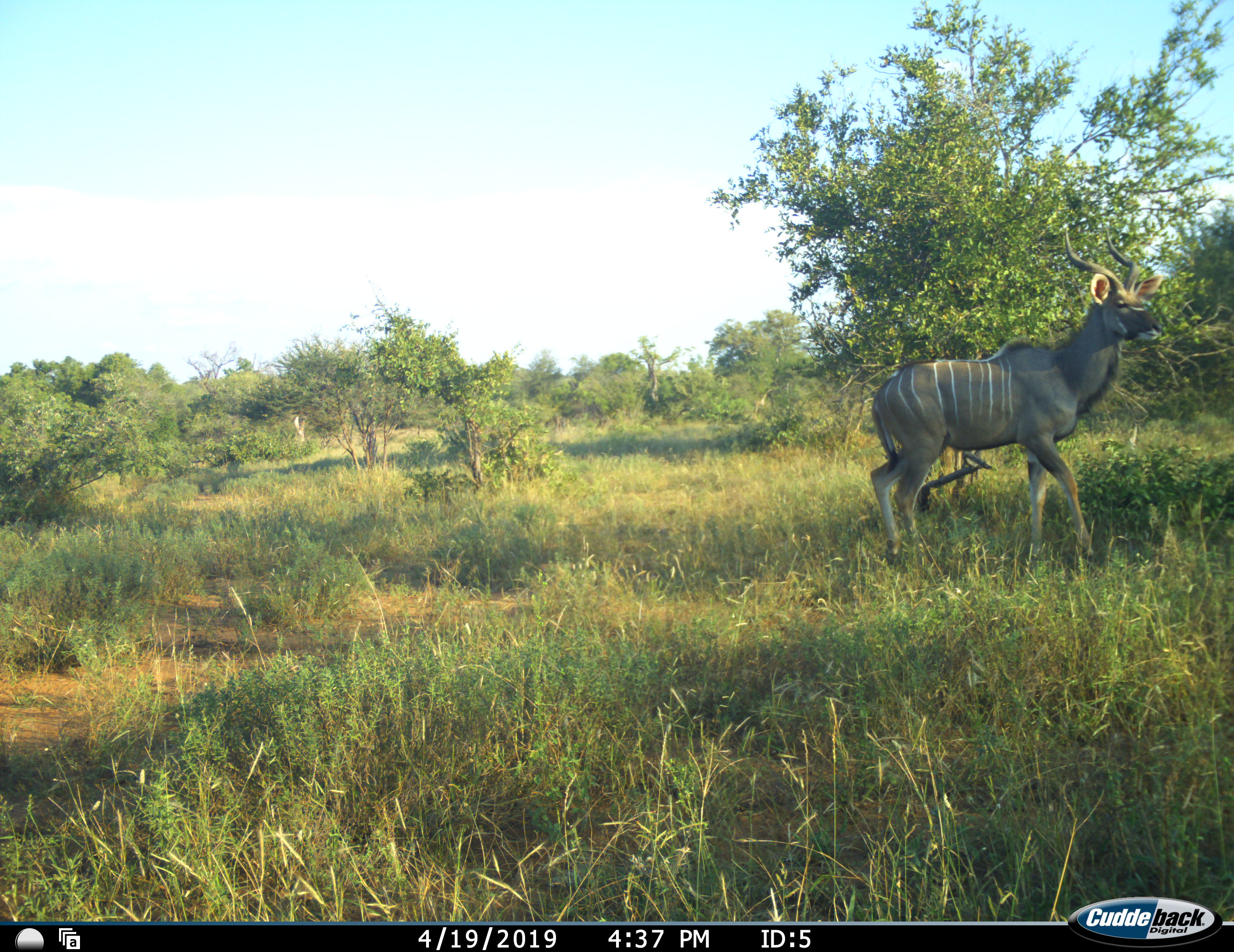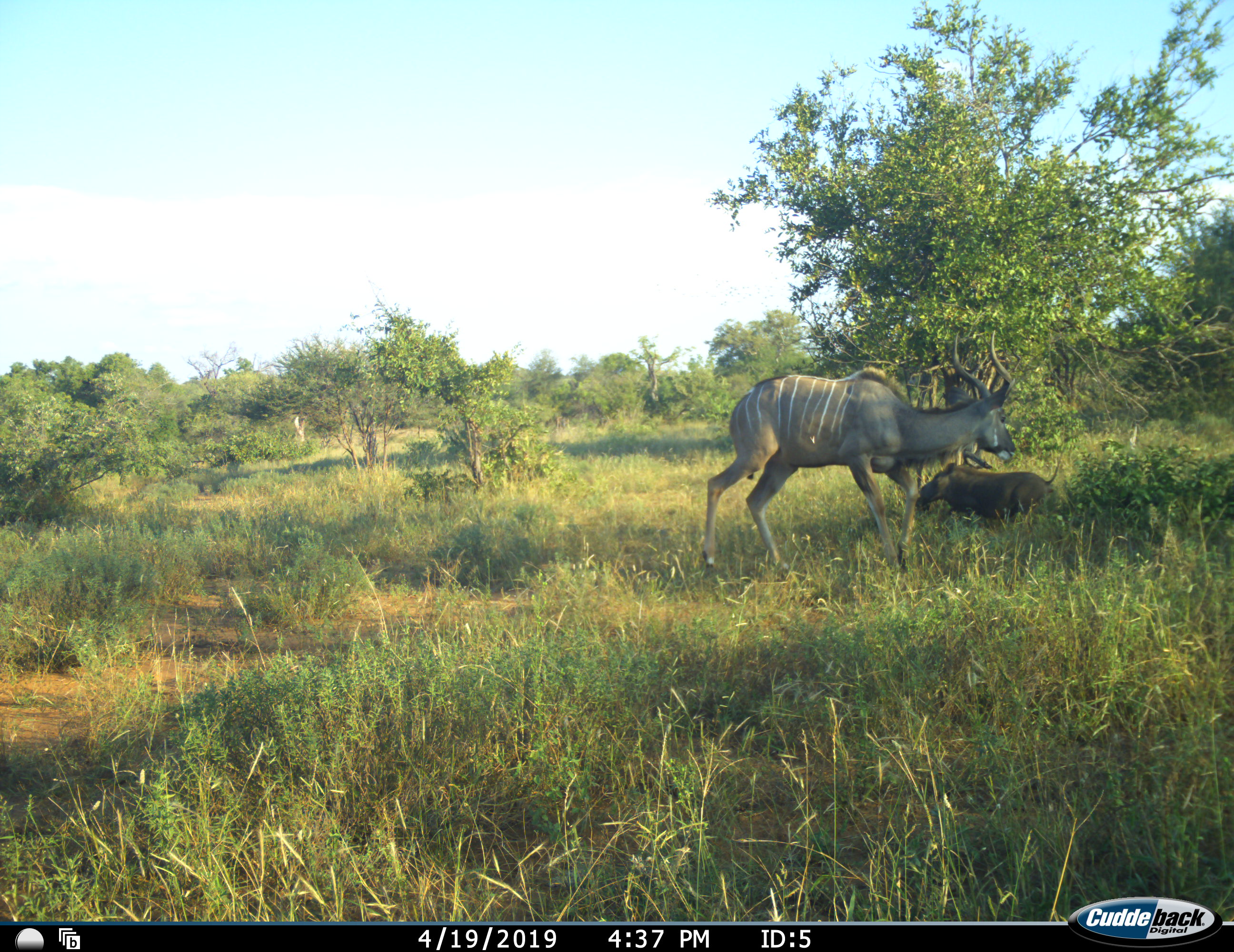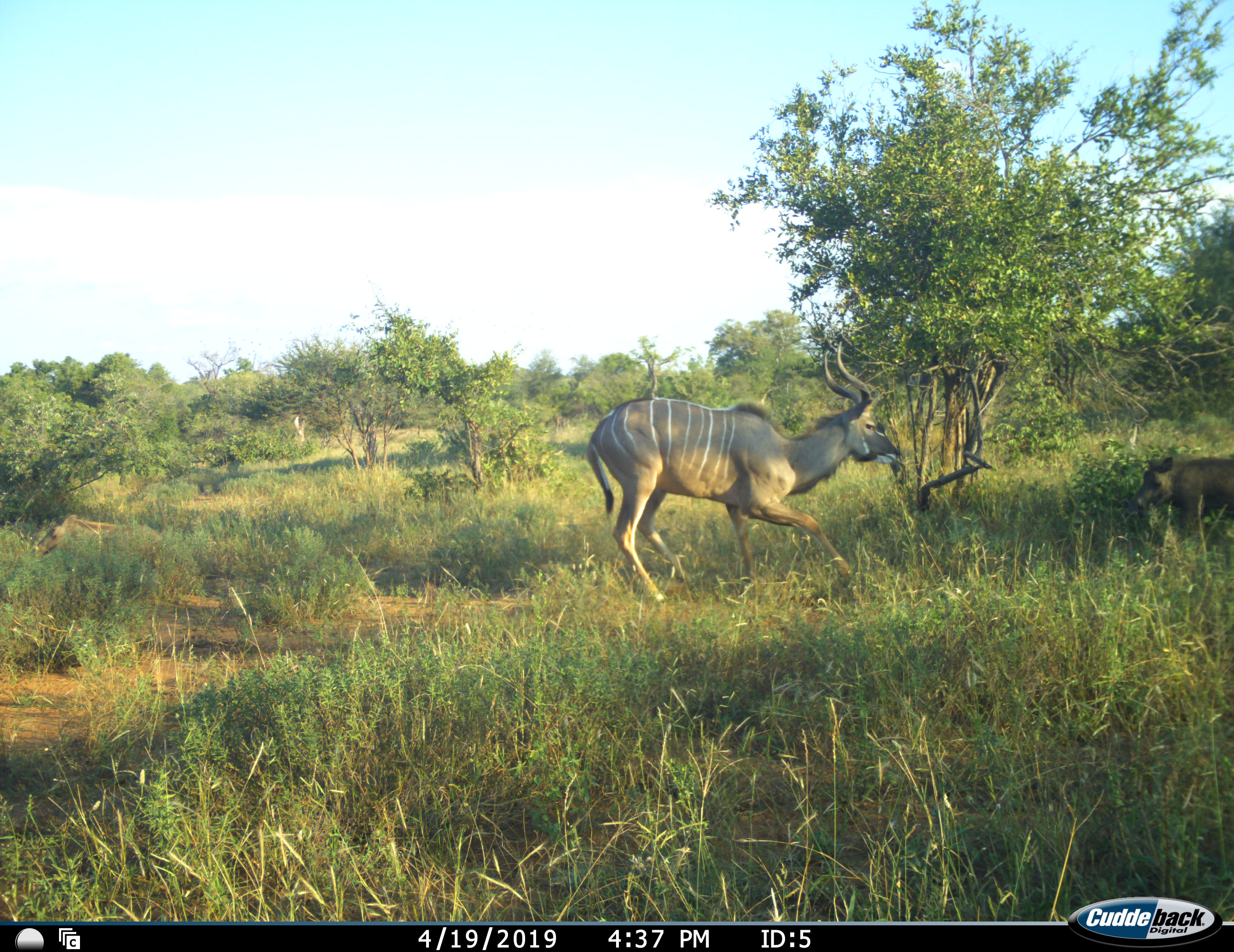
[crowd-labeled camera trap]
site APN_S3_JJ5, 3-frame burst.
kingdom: Animalia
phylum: Chordata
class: Mammalia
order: Artiodactyla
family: Bovidae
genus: Tragelaphus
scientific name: Tragelaphus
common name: kudu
Kudu (Tragelaphus), count 1. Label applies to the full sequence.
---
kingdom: Animalia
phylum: Chordata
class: Mammalia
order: Artiodactyla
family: Suidae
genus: Phacochoerus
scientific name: Phacochoerus africanus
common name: warthog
Warthog (Phacochoerus africanus), count 1. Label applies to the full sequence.